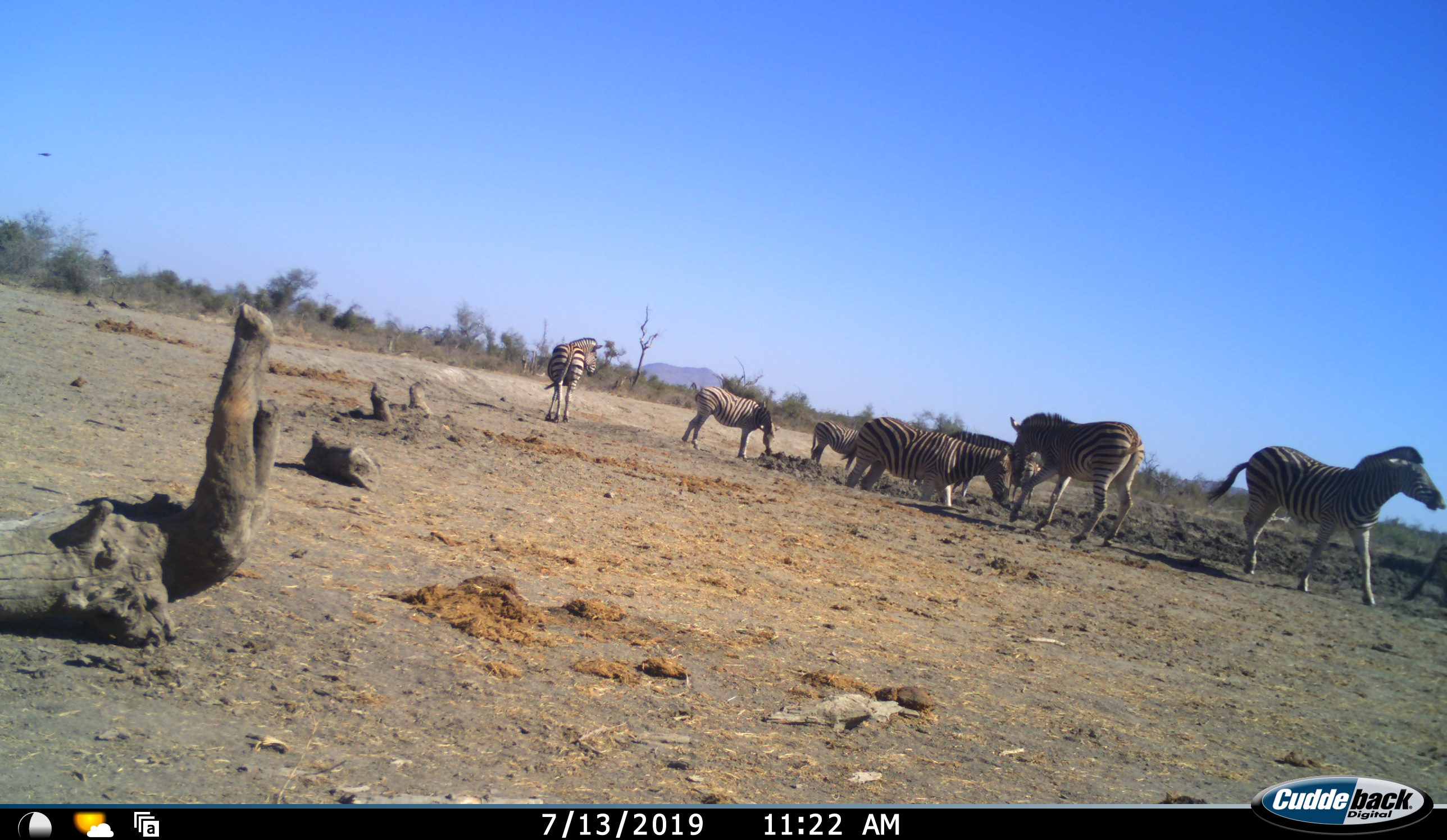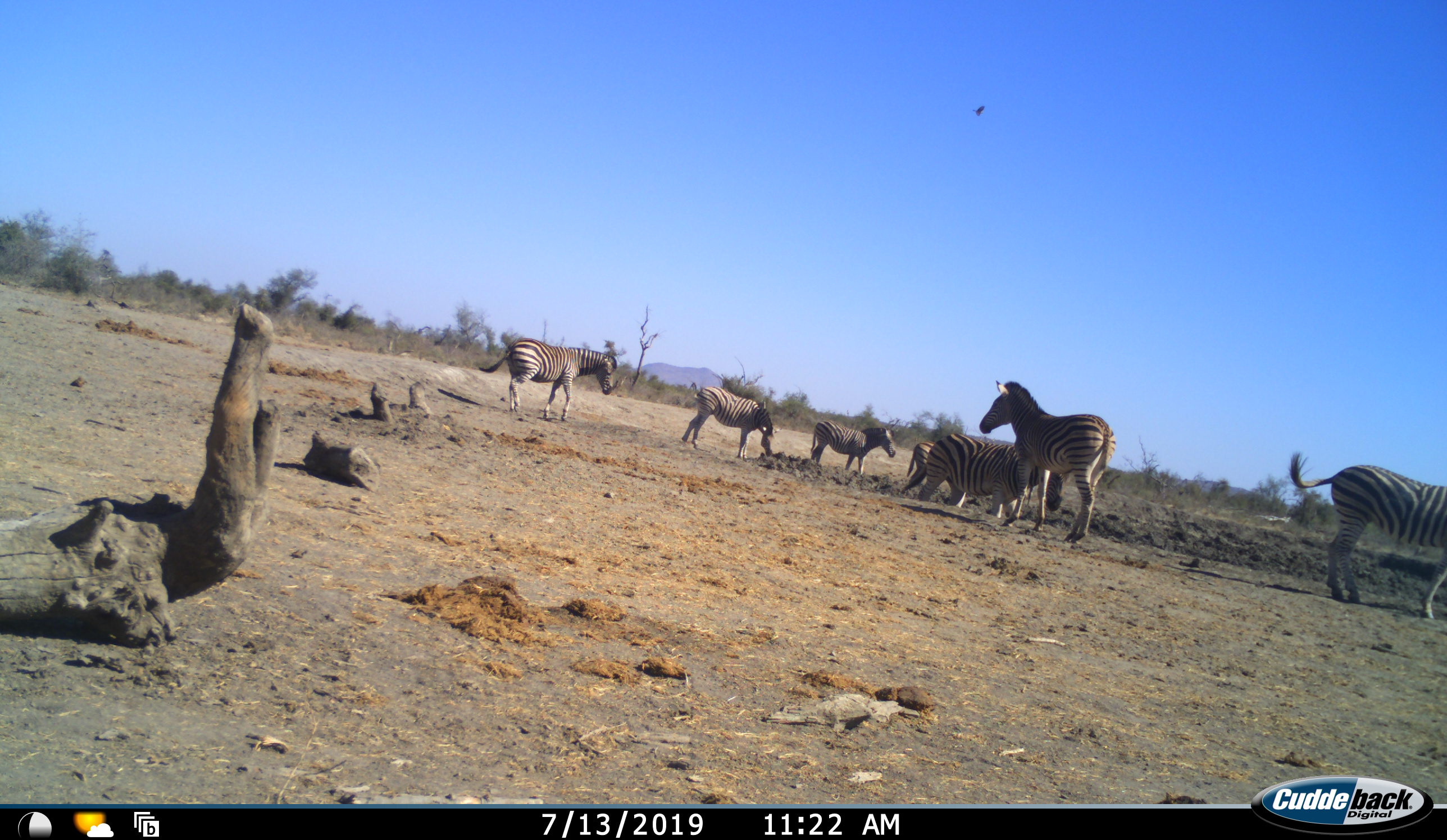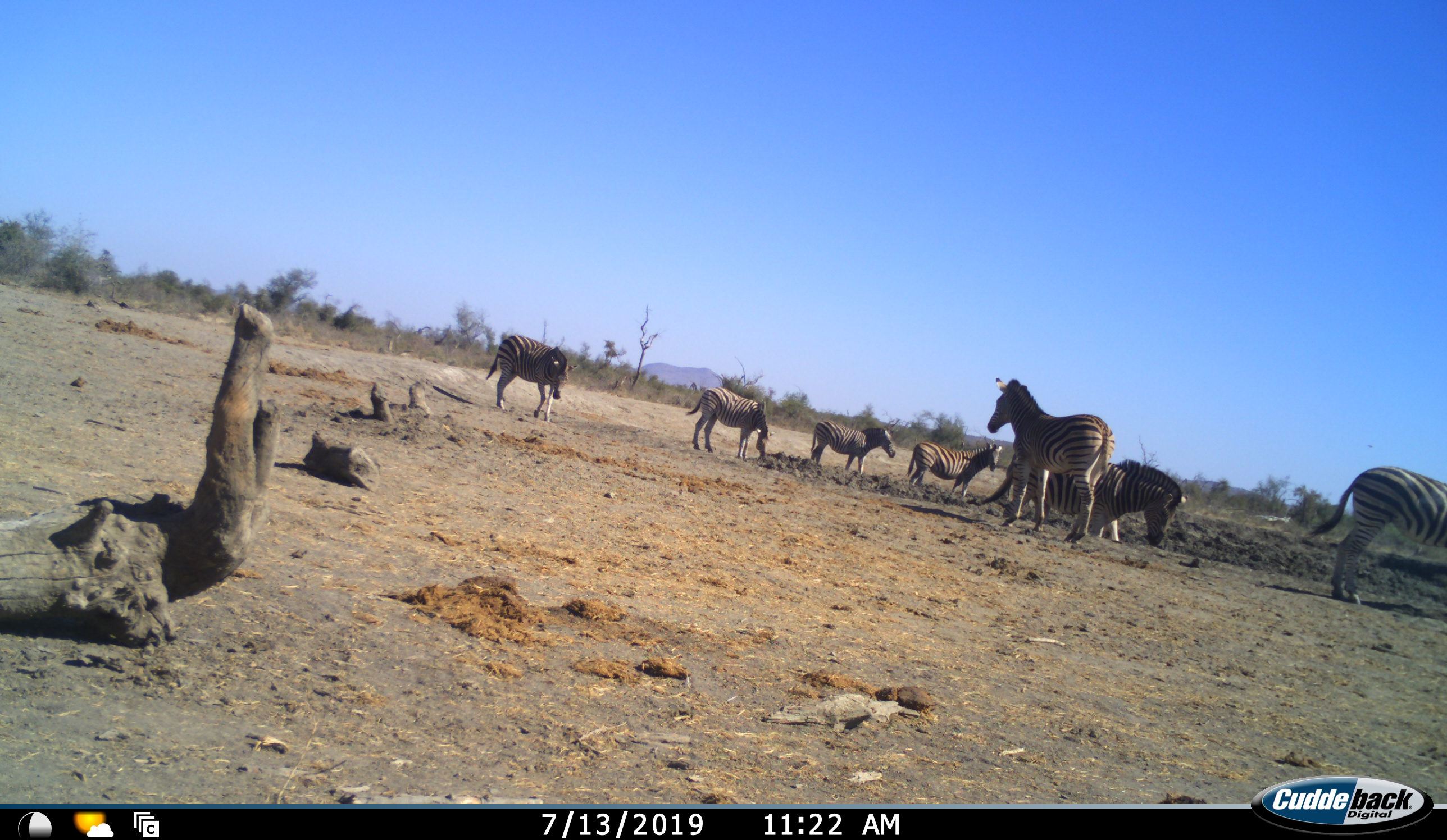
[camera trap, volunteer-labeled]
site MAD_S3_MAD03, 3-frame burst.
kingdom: Animalia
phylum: Chordata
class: Mammalia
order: Perissodactyla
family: Equidae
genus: Equus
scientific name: Equus quagga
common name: plains zebra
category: zebraplains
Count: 8.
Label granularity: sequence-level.